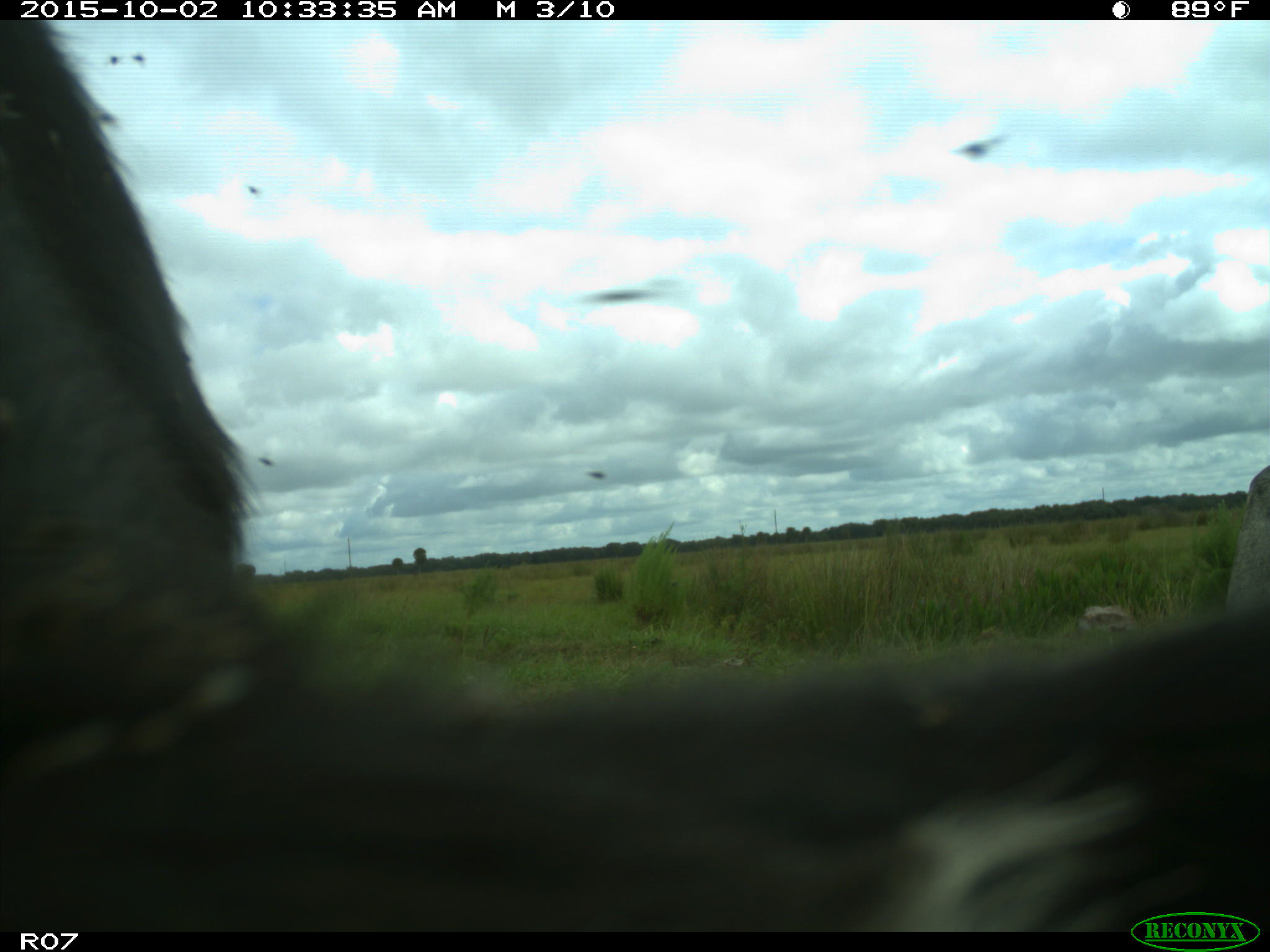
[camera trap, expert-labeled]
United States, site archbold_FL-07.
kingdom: Animalia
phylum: Chordata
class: Mammalia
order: Artiodactyla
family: Bovidae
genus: Bos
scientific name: Bos taurus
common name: domestic cow